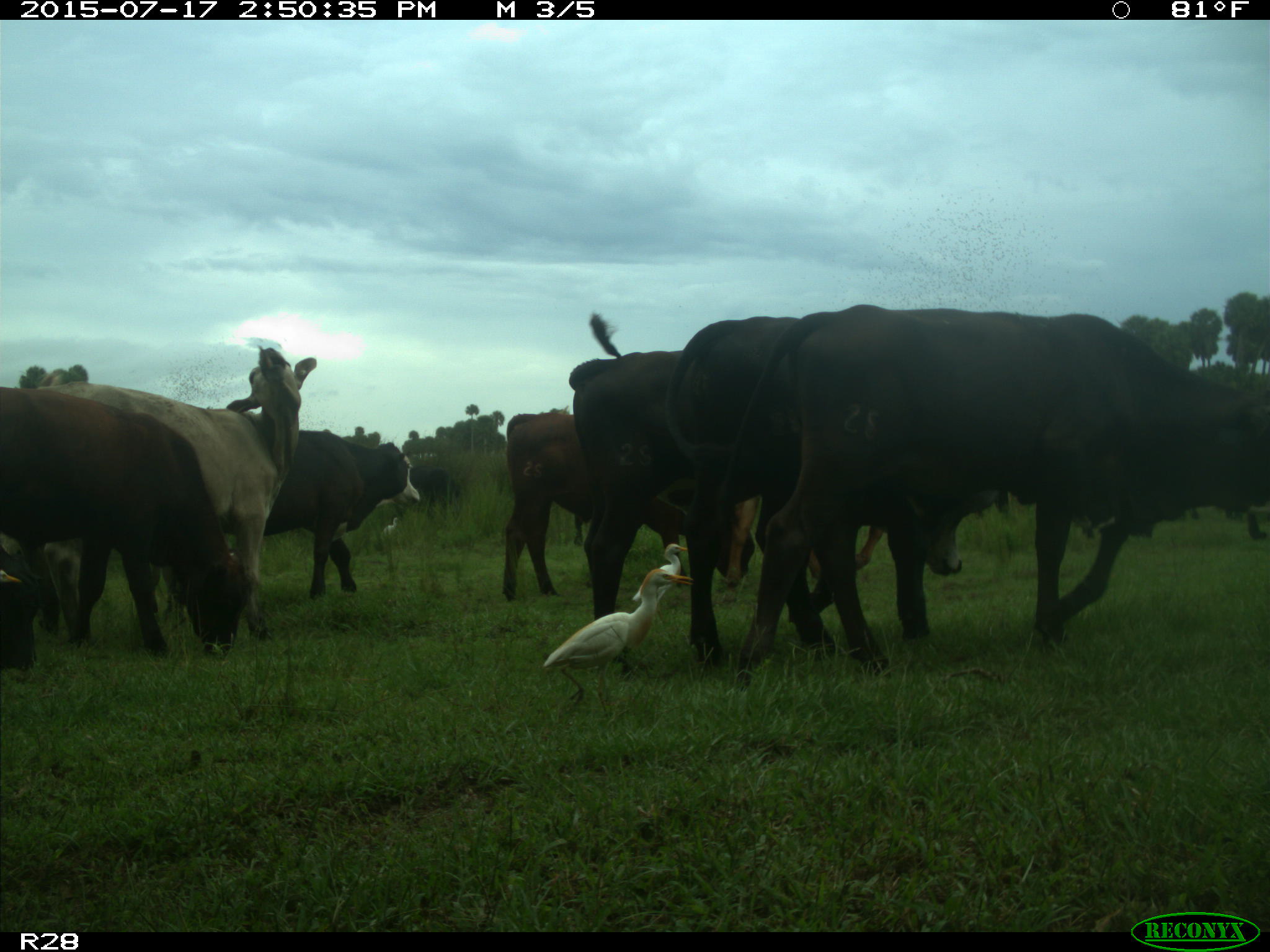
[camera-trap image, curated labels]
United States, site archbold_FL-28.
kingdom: Animalia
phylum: Chordata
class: Mammalia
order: Artiodactyla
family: Bovidae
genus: Bos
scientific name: Bos taurus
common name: domestic cow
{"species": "Bos taurus (domestic cow)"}